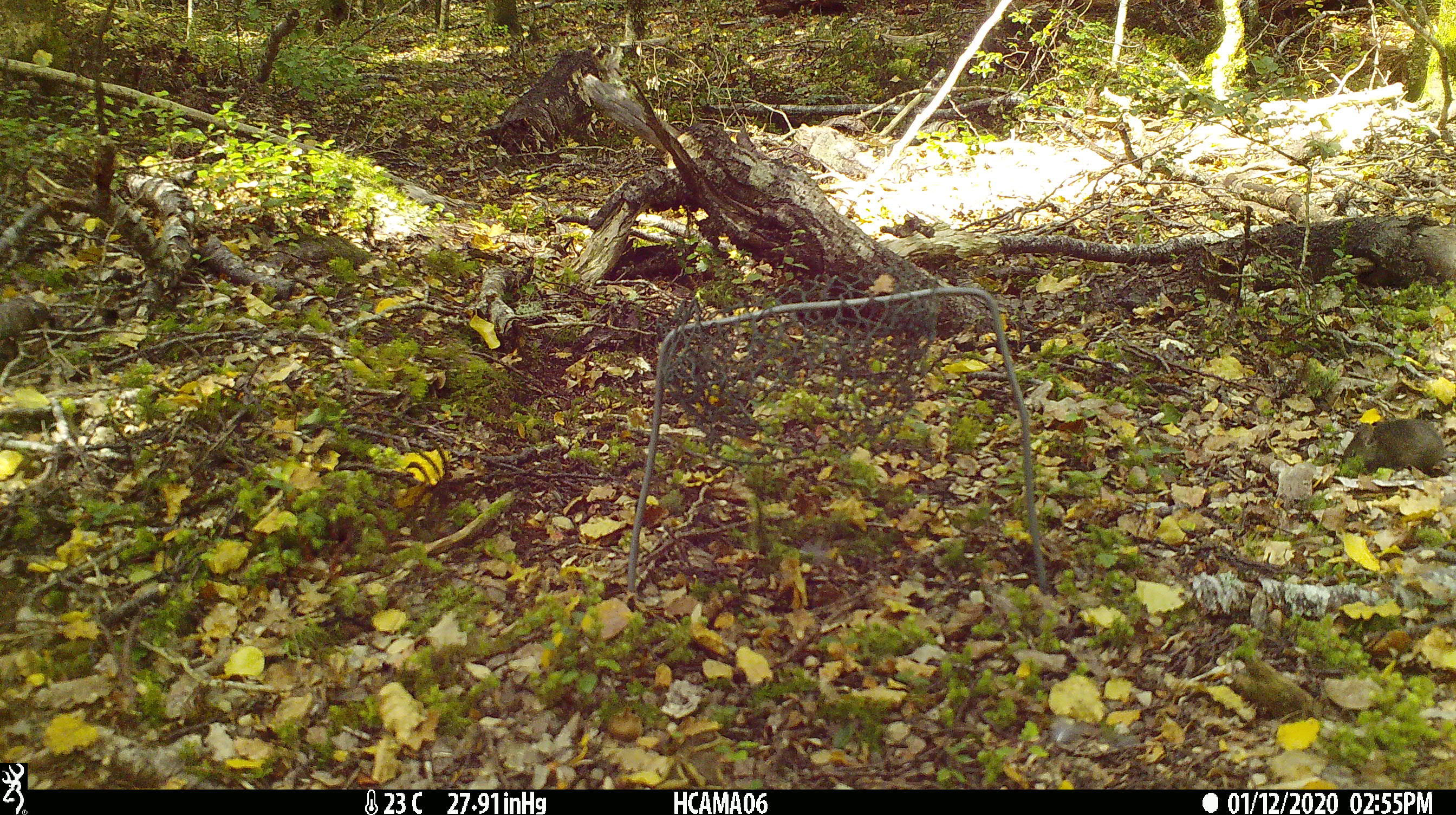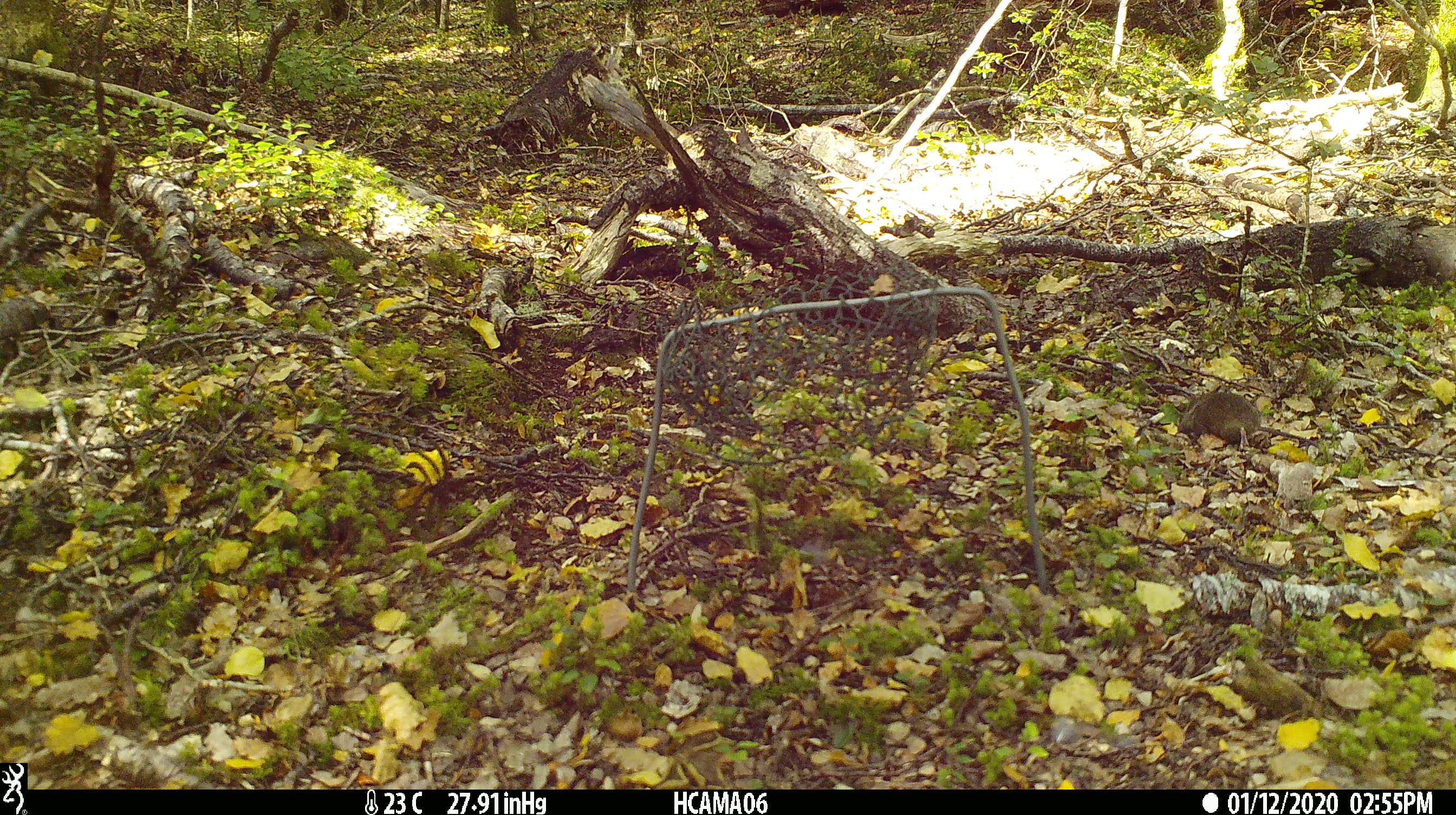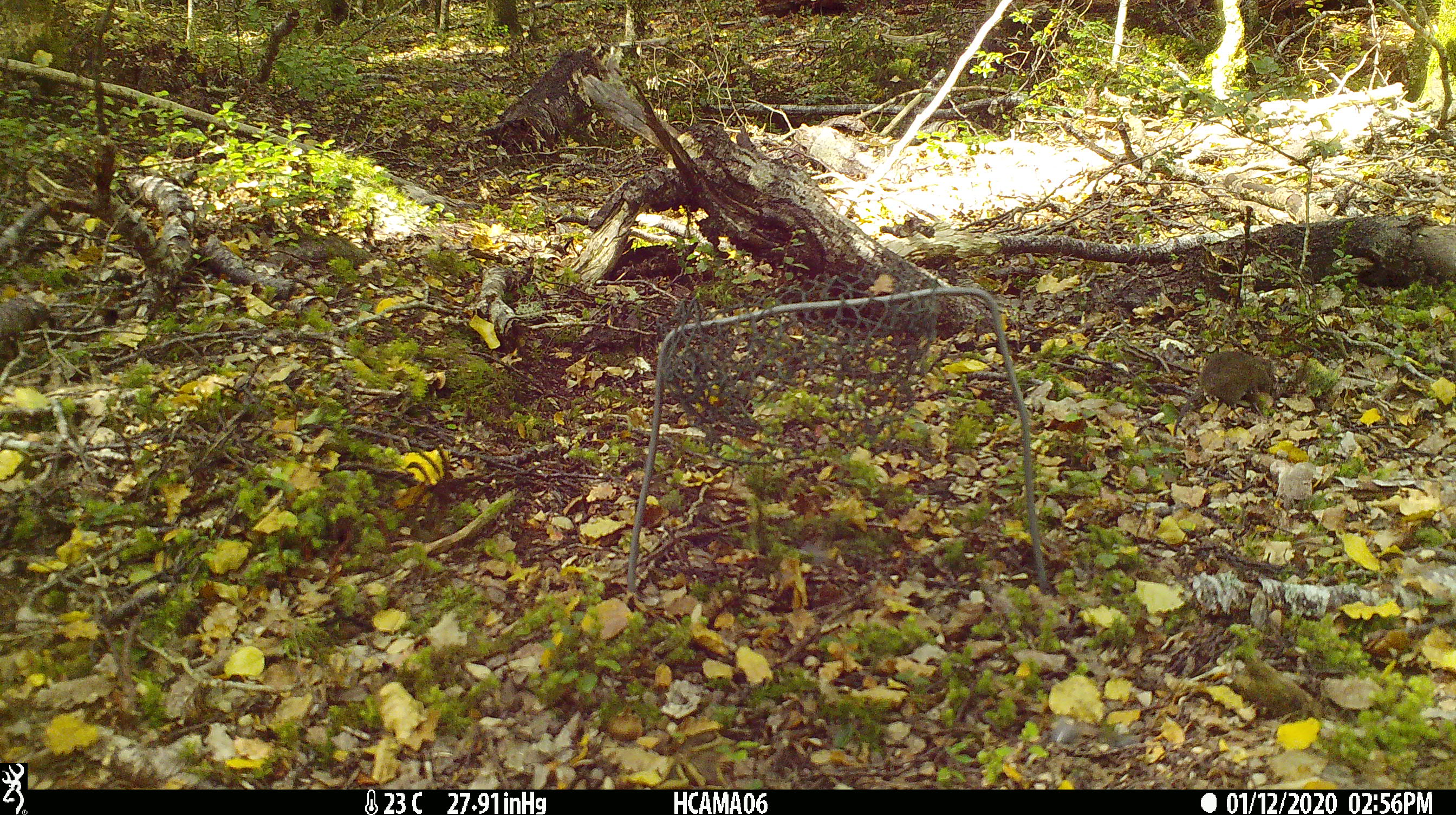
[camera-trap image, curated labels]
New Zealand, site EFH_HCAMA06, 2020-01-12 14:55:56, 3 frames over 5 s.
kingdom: Animalia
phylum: Chordata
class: Mammalia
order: Rodentia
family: Muridae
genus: Mus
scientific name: Mus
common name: mouse